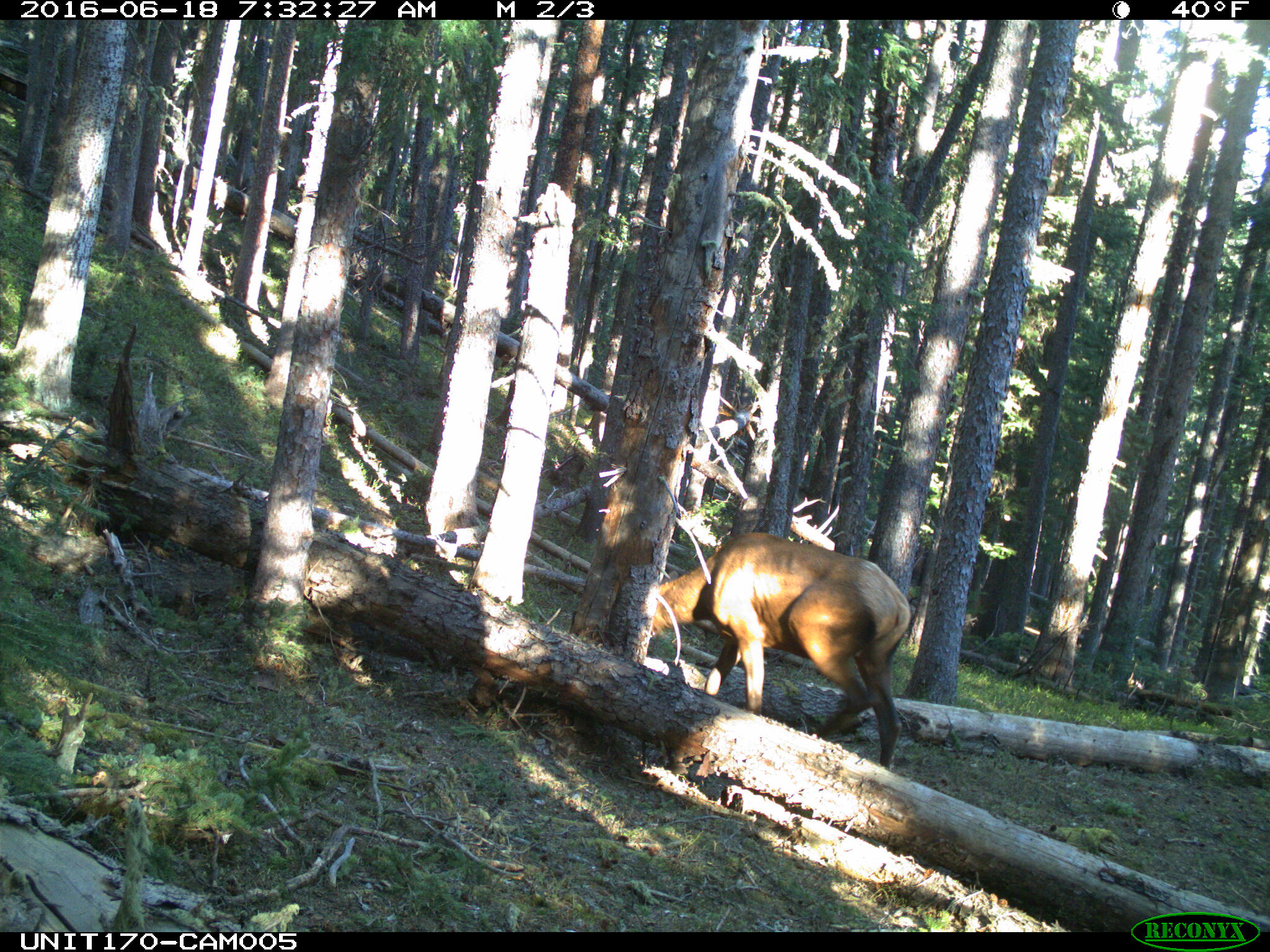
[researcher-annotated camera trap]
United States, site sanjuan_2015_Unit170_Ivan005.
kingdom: Animalia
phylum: Chordata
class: Mammalia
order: Artiodactyla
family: Cervidae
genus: Cervus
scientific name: Cervus elaphus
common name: red deer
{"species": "Cervus elaphus (red deer)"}